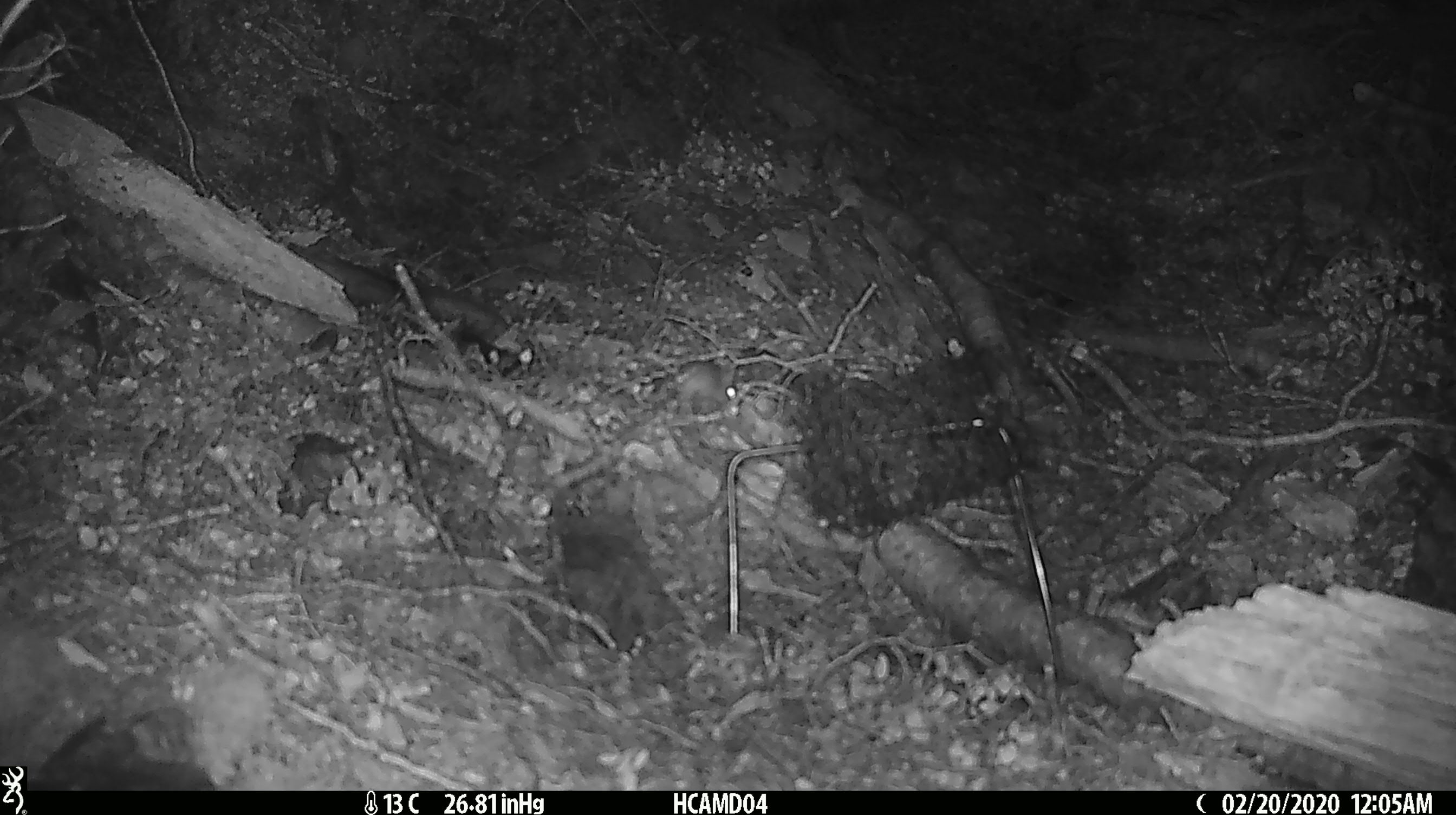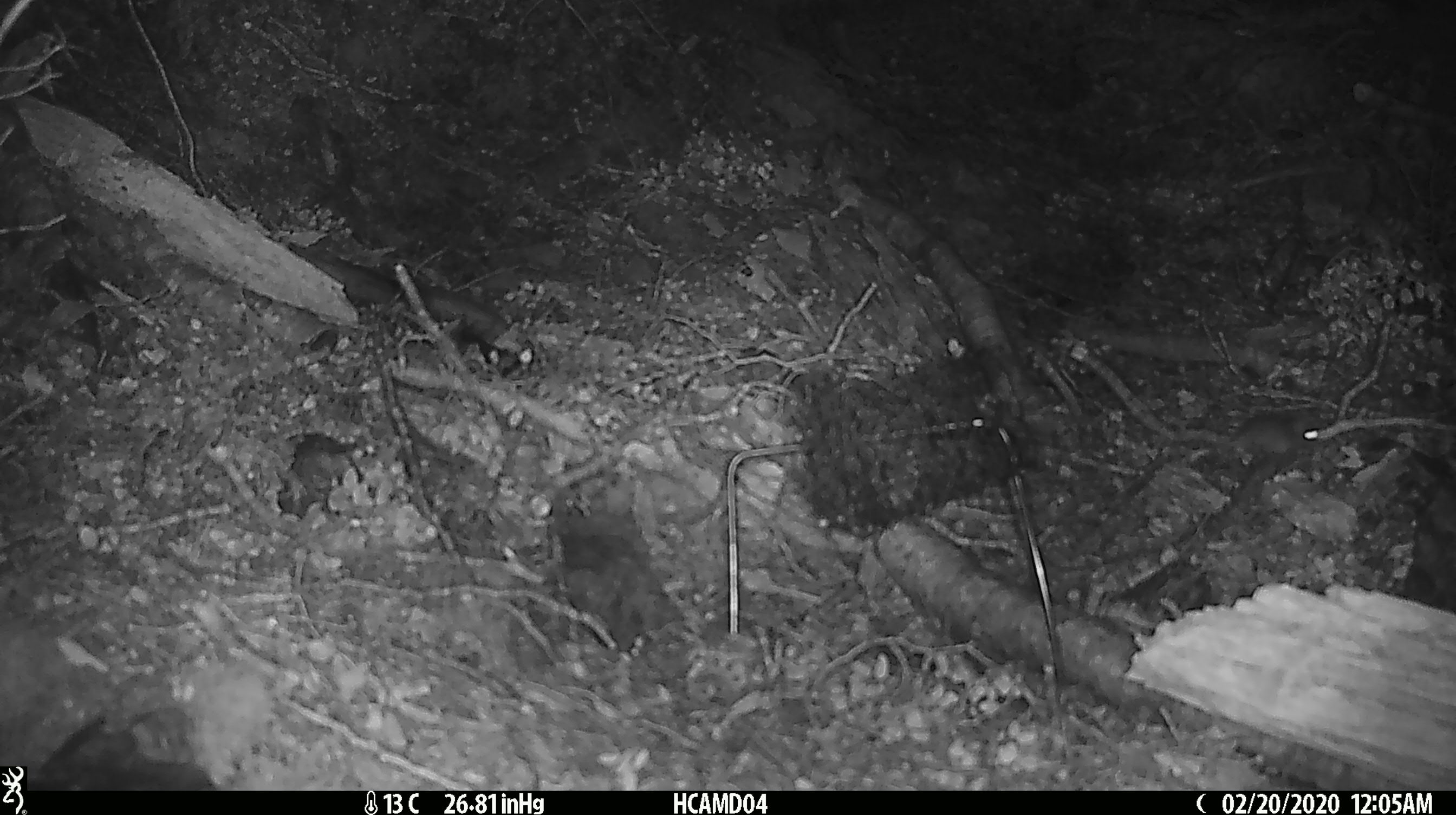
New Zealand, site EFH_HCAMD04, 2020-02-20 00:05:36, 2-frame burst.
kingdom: Animalia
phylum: Chordata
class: Mammalia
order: Rodentia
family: Muridae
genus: Mus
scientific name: Mus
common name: mouse